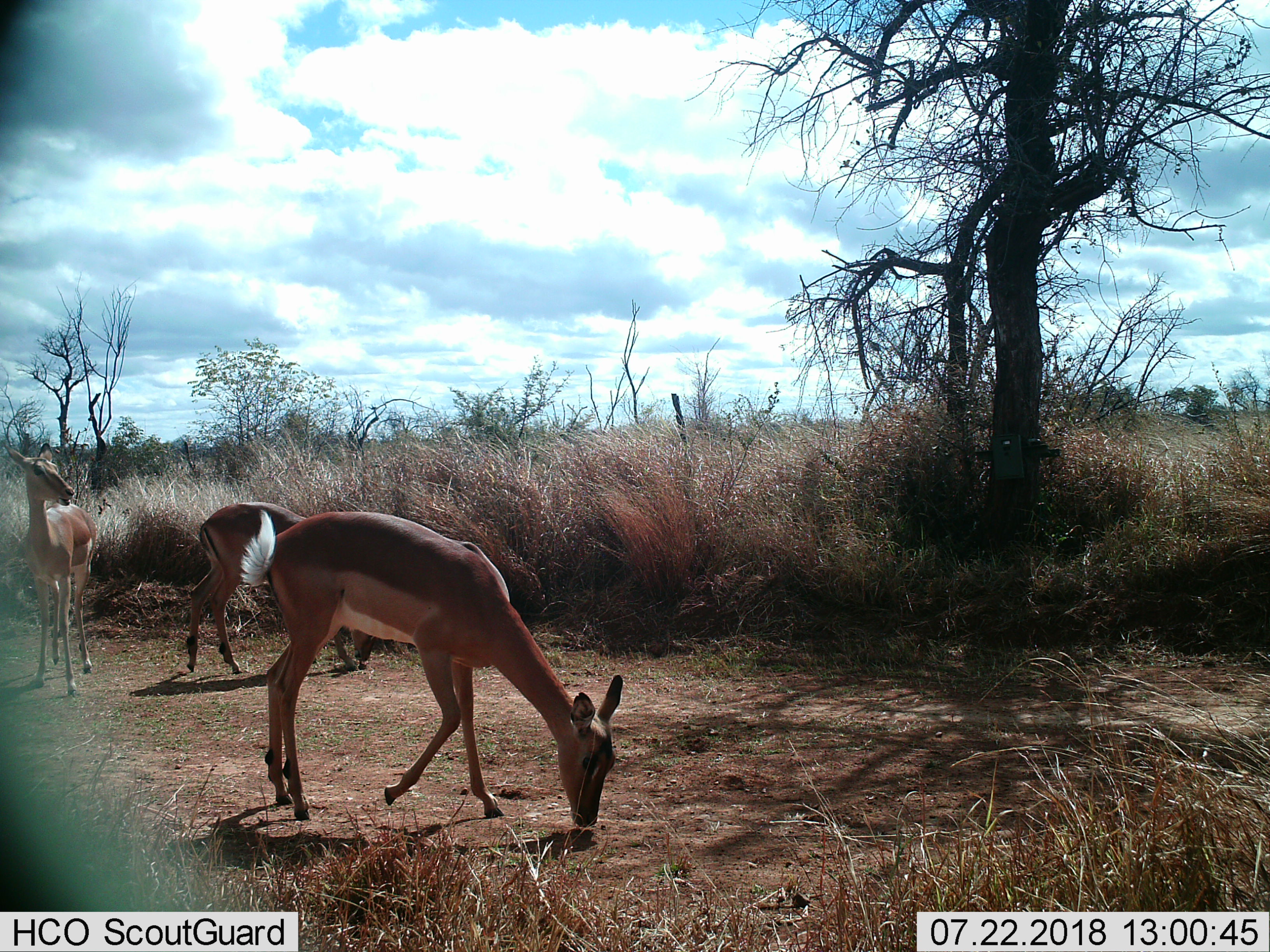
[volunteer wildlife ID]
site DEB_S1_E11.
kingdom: Animalia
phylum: Chordata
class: Mammalia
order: Artiodactyla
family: Bovidae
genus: Aepyceros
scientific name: Aepyceros melampus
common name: impala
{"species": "impala (Aepyceros melampus)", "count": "3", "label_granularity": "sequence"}